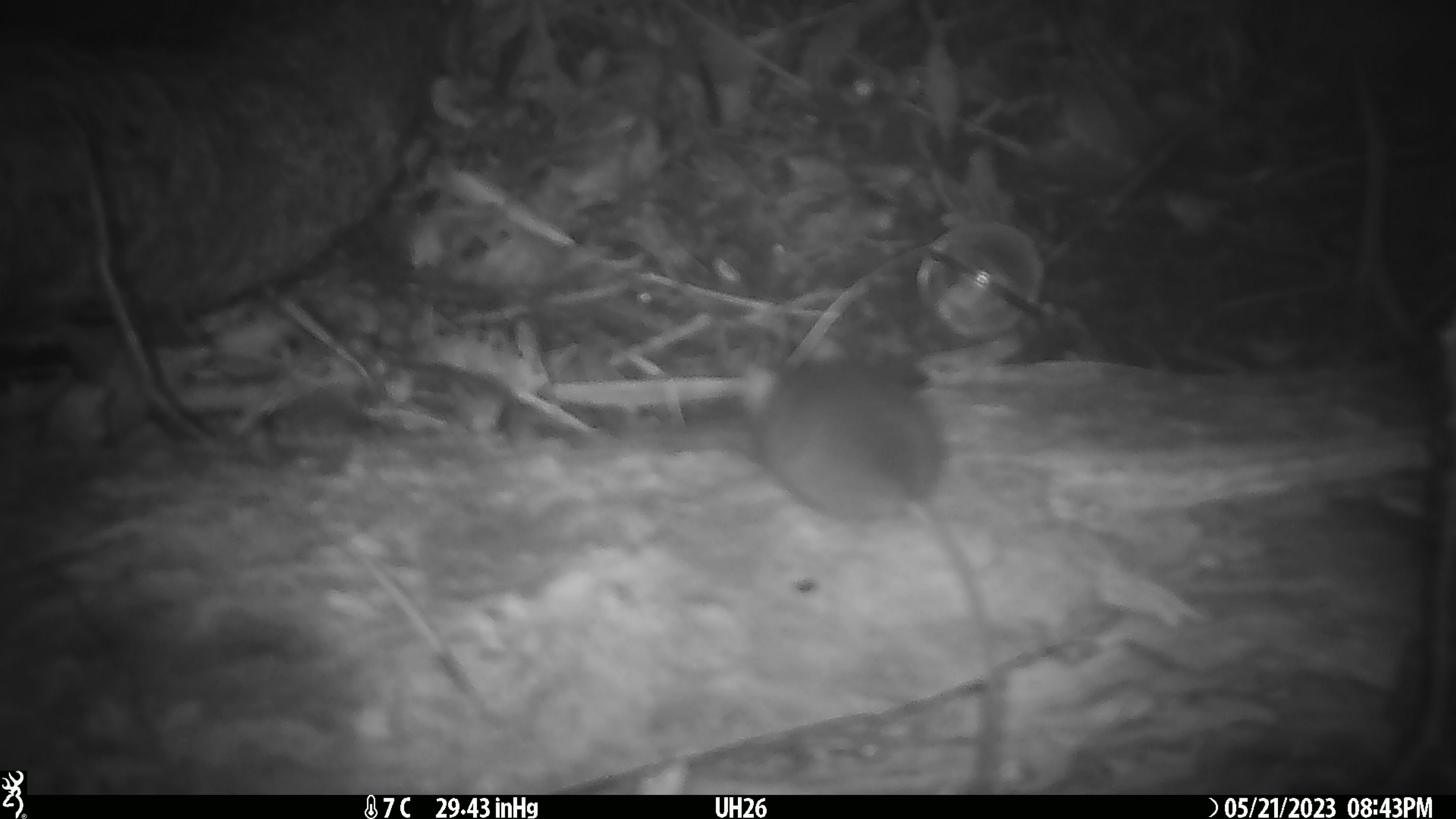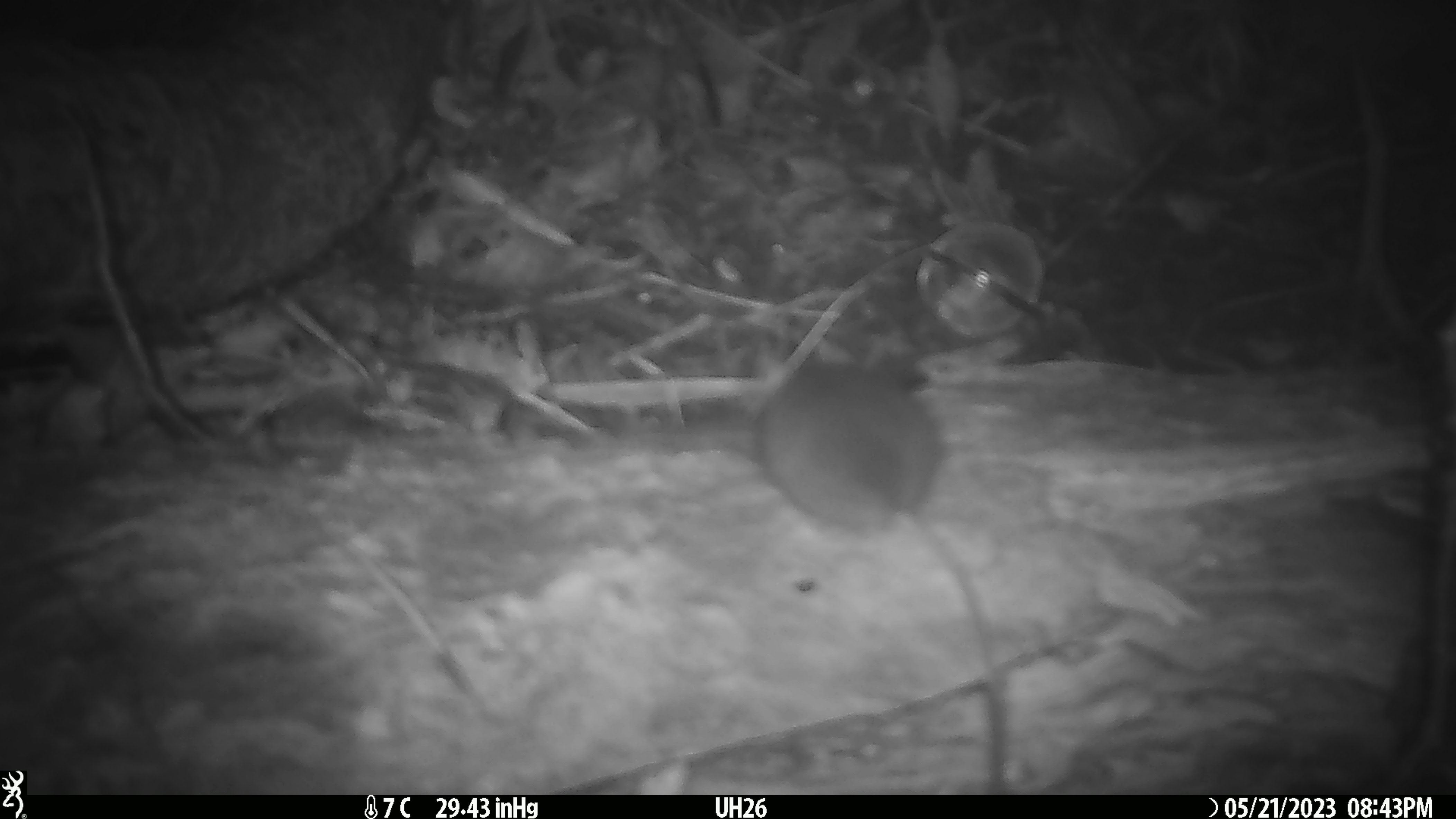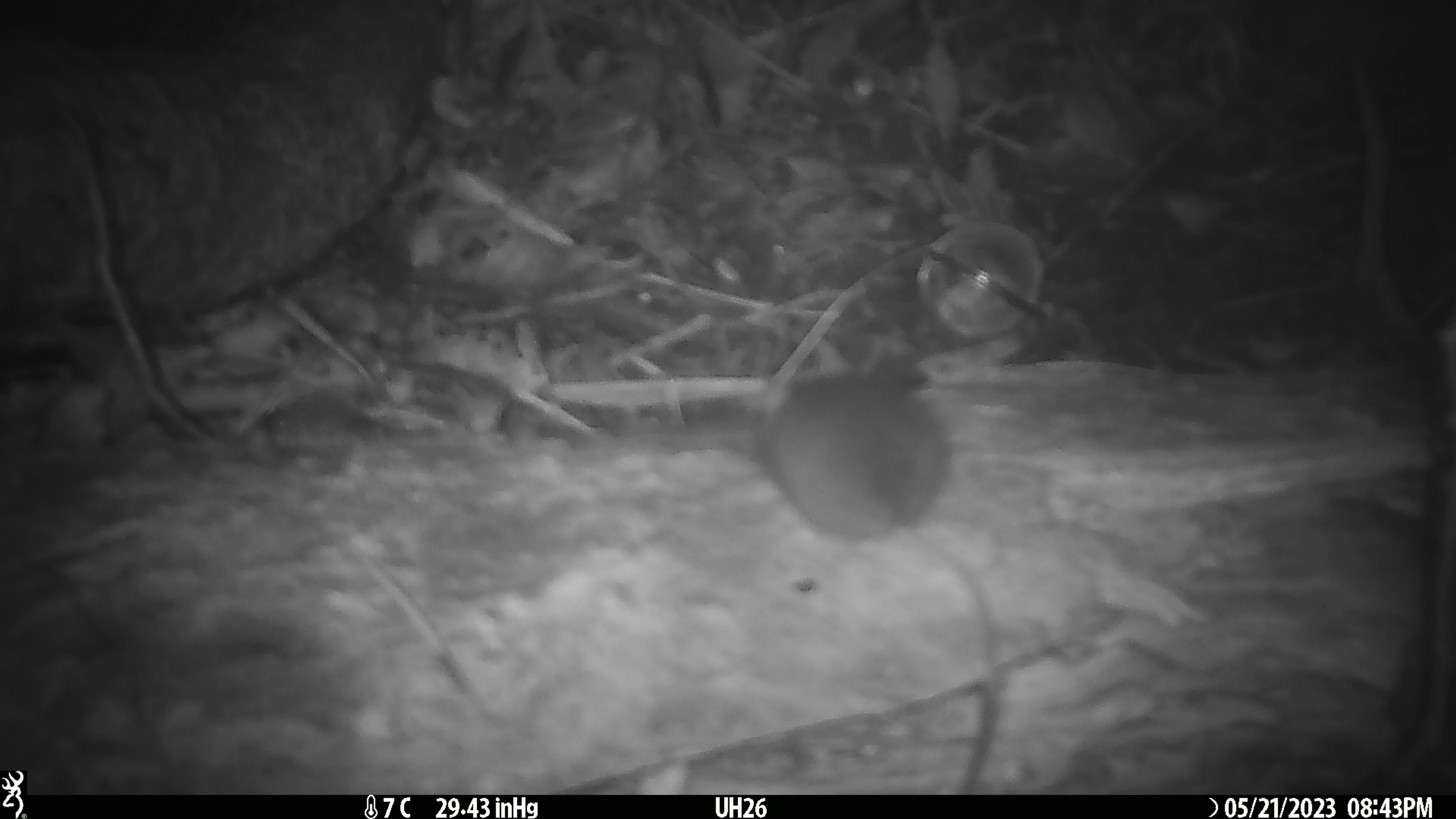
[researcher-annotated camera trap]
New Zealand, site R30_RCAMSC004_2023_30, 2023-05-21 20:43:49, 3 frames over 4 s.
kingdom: Animalia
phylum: Chordata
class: Mammalia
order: Rodentia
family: Muridae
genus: Mus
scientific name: Mus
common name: mouse